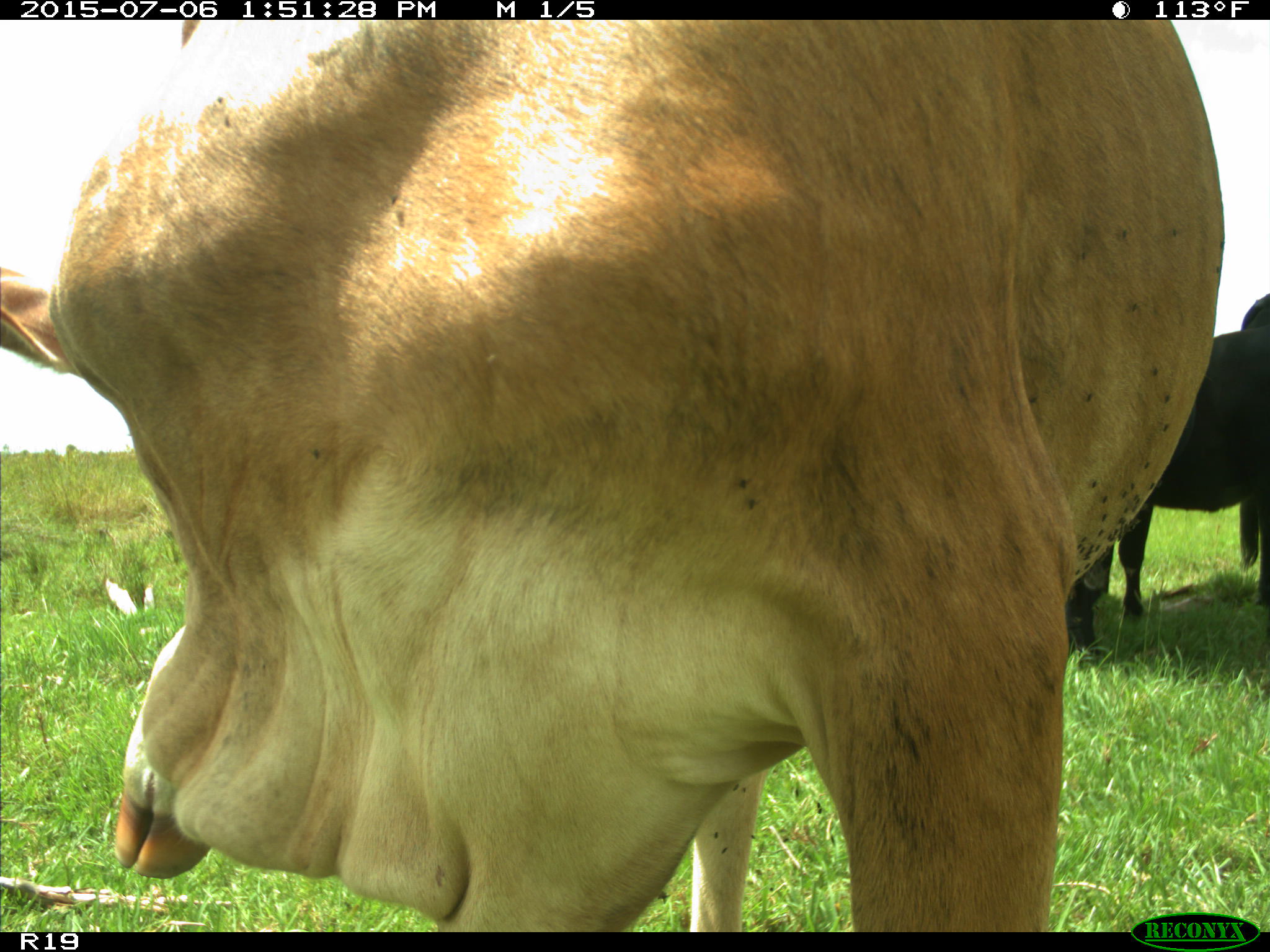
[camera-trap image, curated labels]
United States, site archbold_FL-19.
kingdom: Animalia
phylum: Chordata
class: Mammalia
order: Artiodactyla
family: Bovidae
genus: Bos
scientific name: Bos taurus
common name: domestic cow